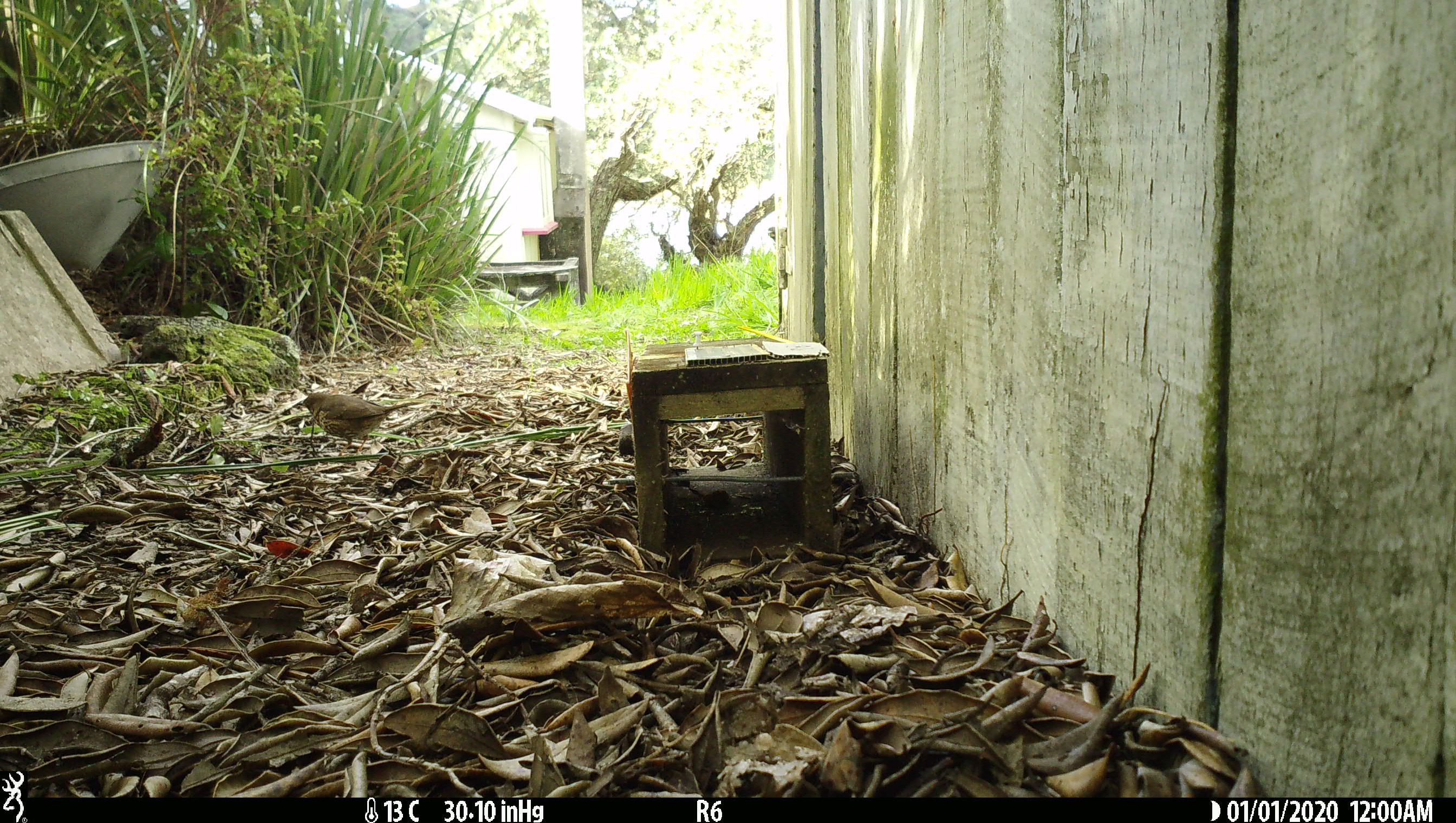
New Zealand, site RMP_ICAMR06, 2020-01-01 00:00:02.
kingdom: Animalia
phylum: Chordata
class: Aves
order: Passeriformes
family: Turdidae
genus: Turdus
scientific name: Turdus philomelos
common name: song thrush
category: thrush